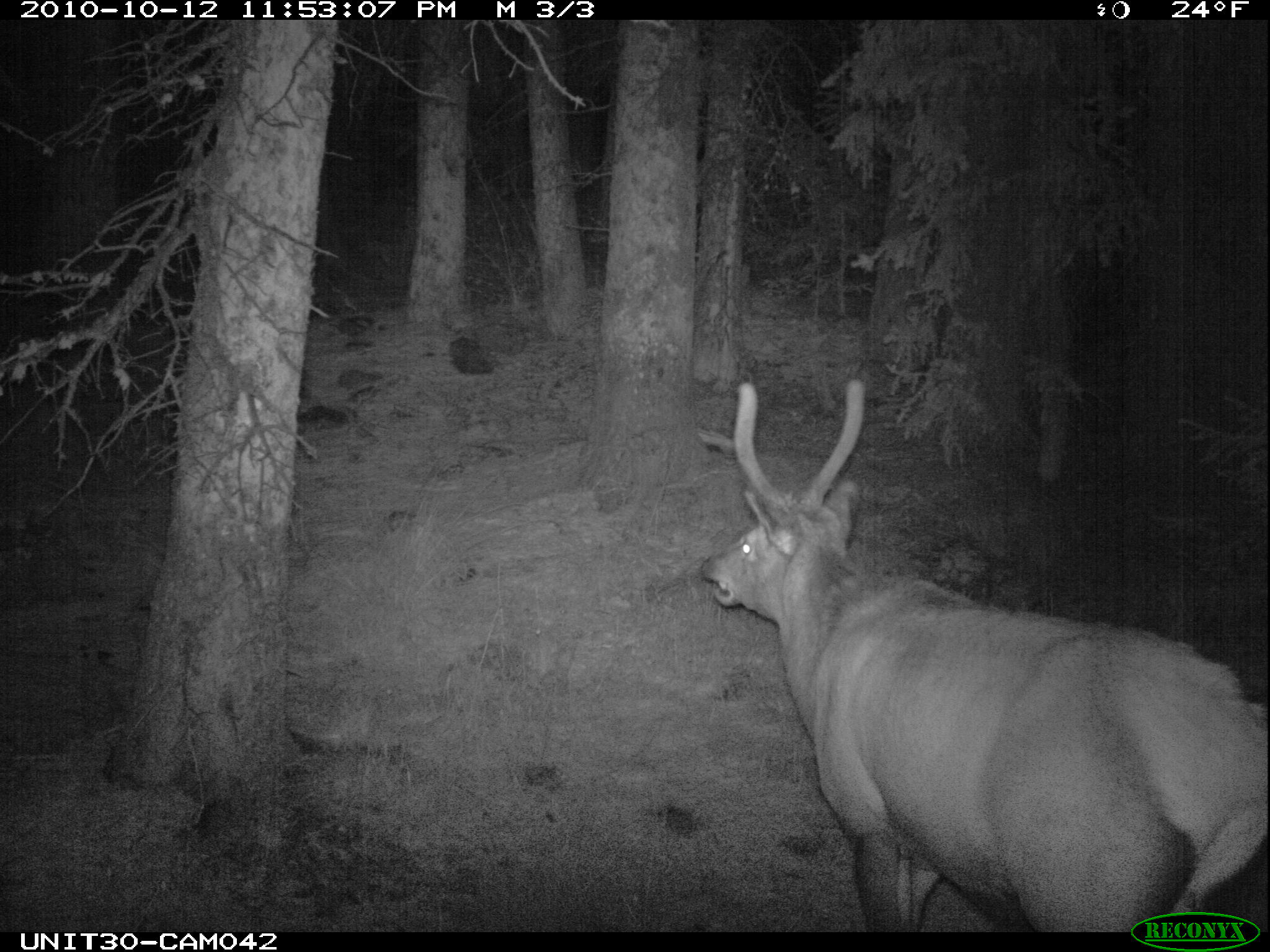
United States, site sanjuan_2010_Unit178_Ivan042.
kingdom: Animalia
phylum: Chordata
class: Mammalia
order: Artiodactyla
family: Cervidae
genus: Cervus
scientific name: Cervus elaphus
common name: red deer